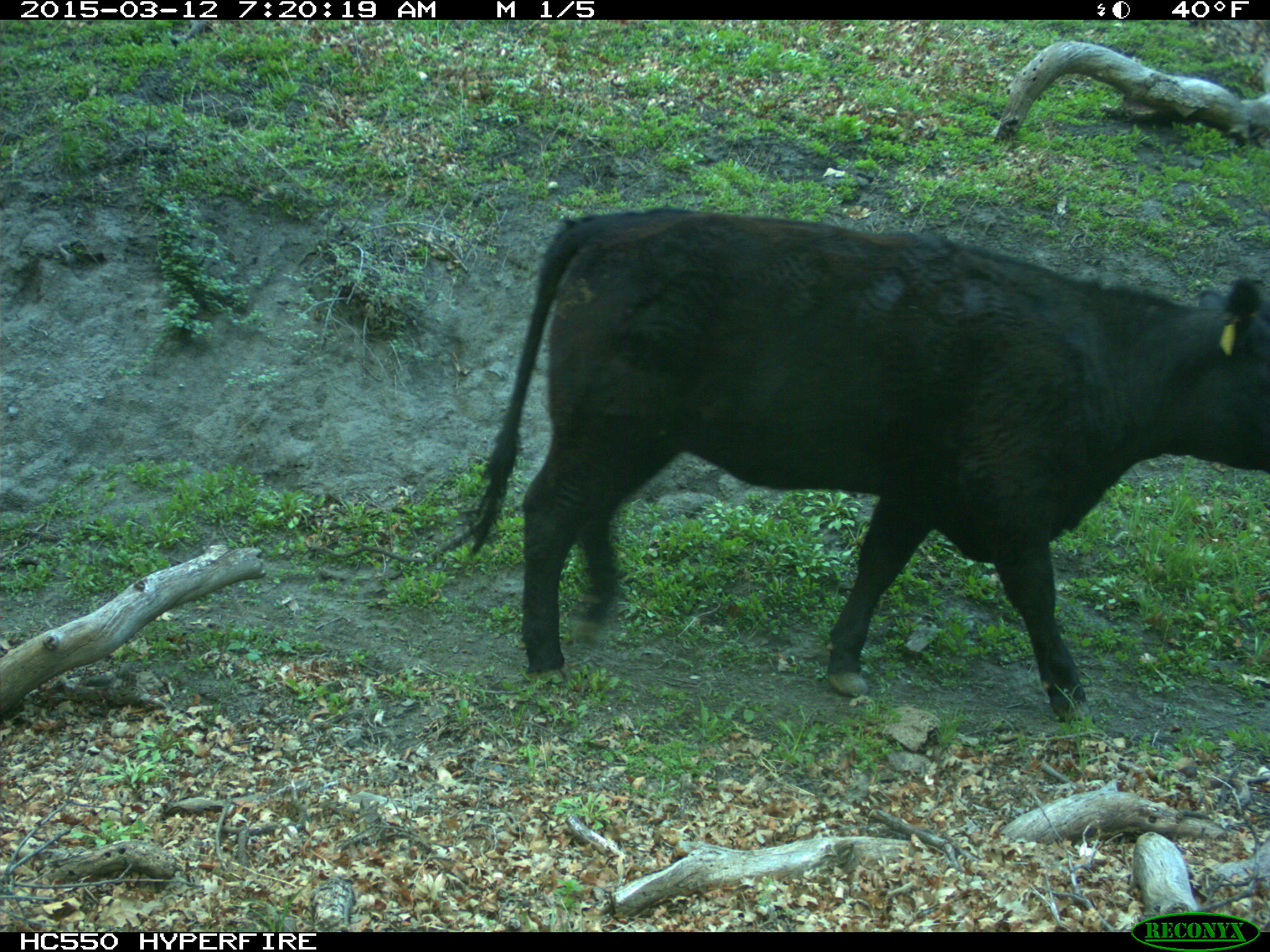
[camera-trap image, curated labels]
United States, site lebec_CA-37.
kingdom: Animalia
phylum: Chordata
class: Mammalia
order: Artiodactyla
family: Bovidae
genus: Bos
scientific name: Bos taurus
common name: domestic cow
Bos taurus (domestic cow).